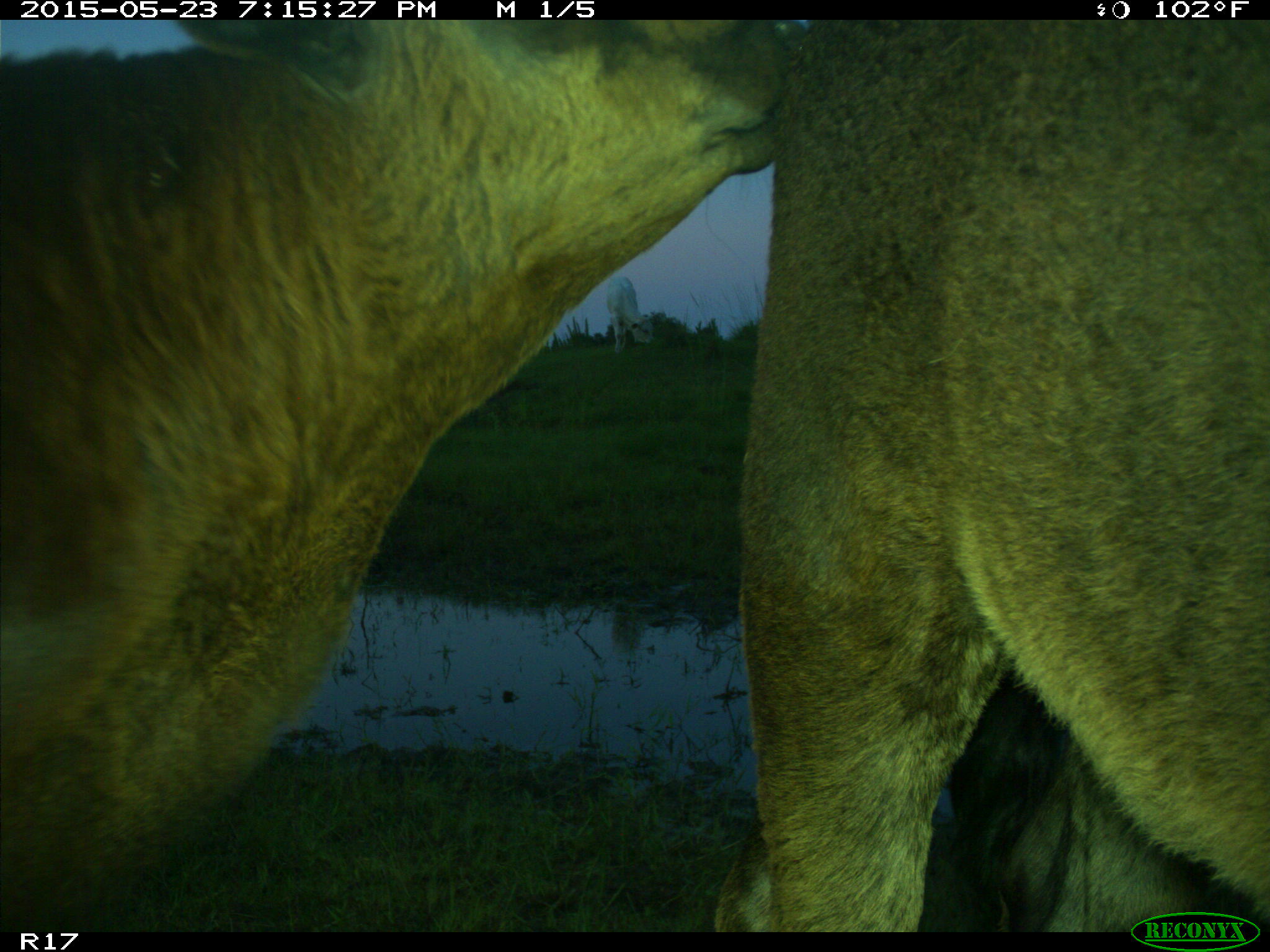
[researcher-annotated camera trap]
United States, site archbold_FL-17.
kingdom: Animalia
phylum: Chordata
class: Mammalia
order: Artiodactyla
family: Bovidae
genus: Bos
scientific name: Bos taurus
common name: domestic cow